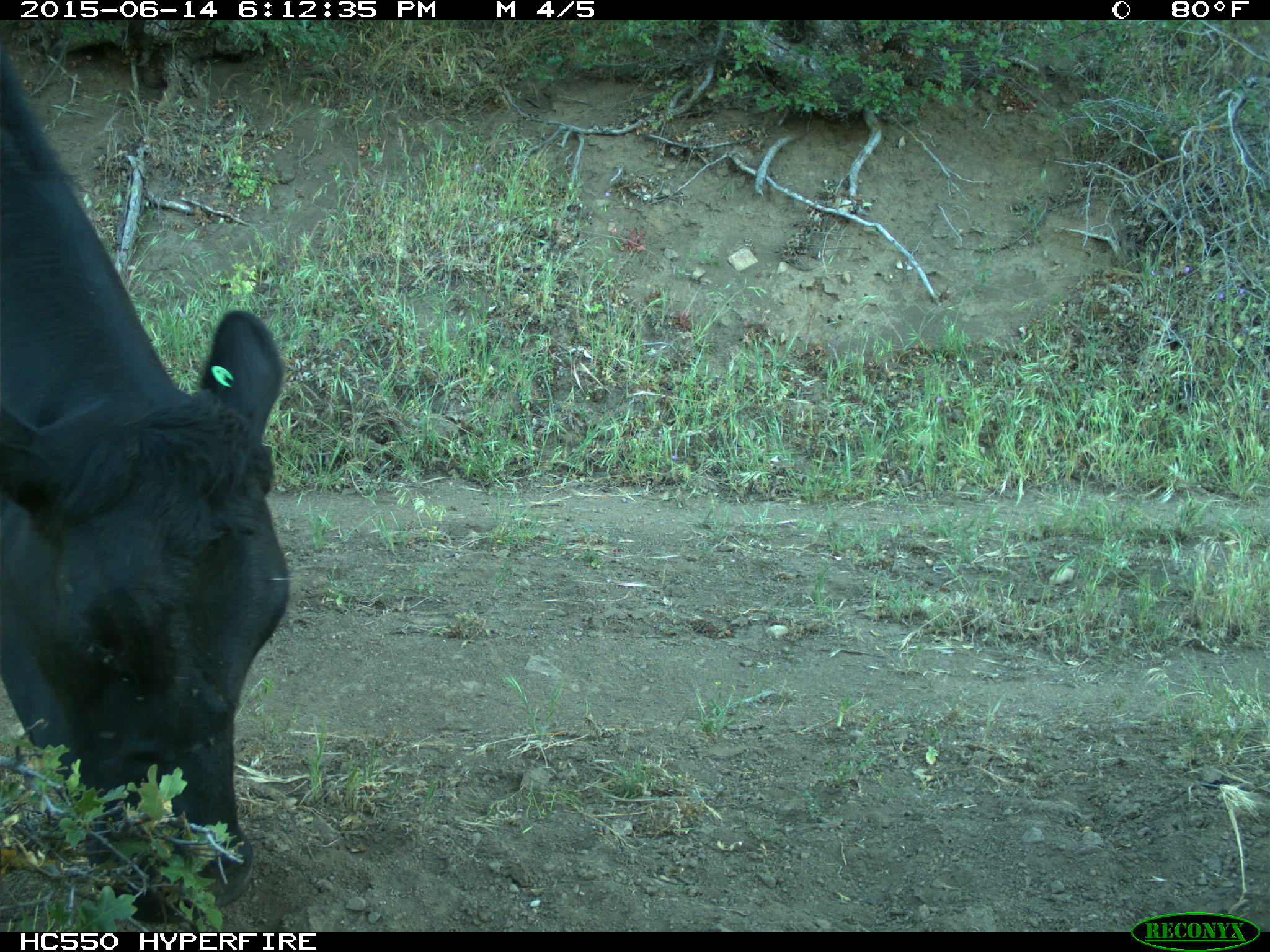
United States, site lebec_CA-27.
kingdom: Animalia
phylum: Chordata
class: Mammalia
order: Artiodactyla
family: Bovidae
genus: Bos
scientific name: Bos taurus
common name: domestic cow